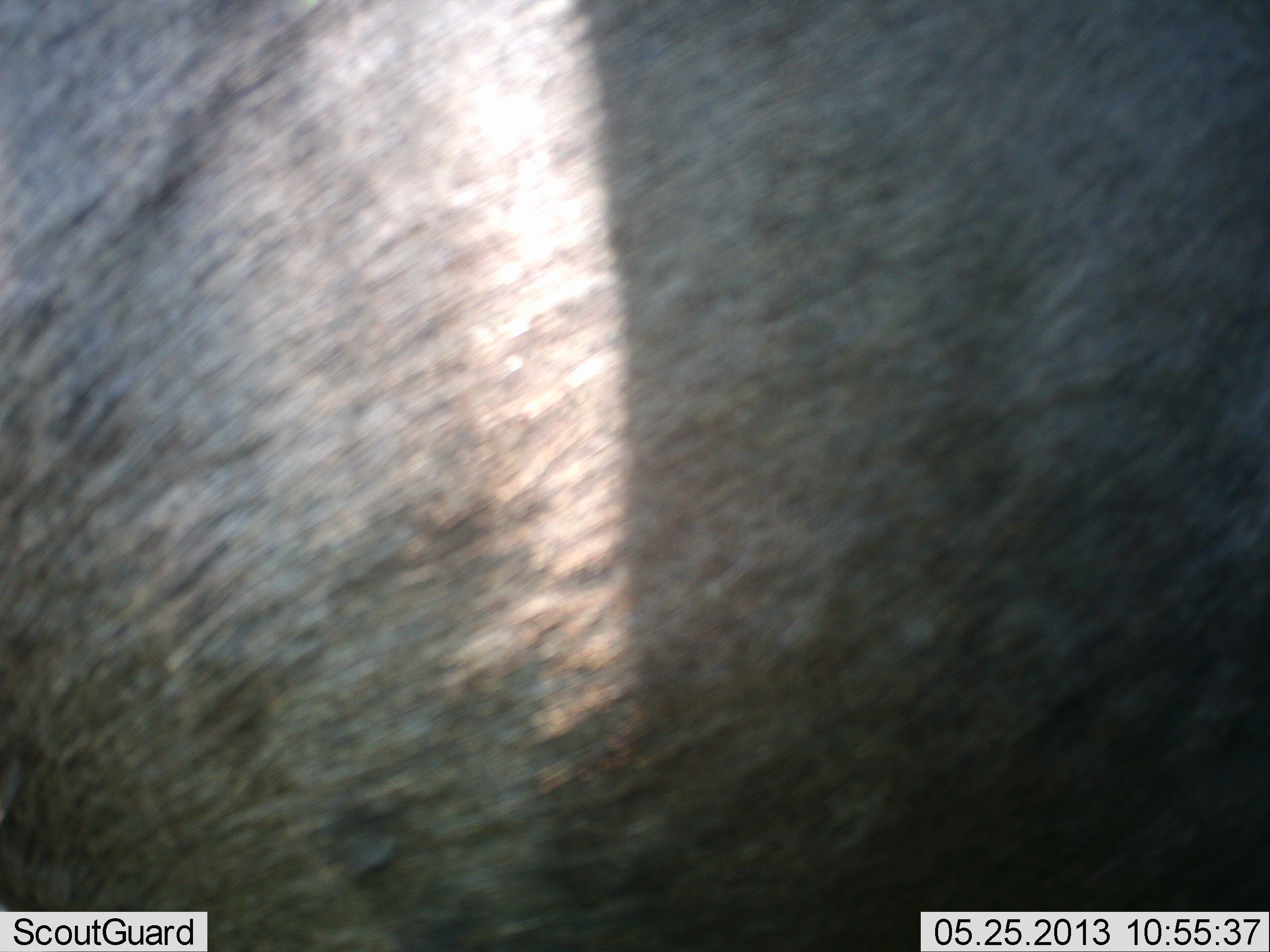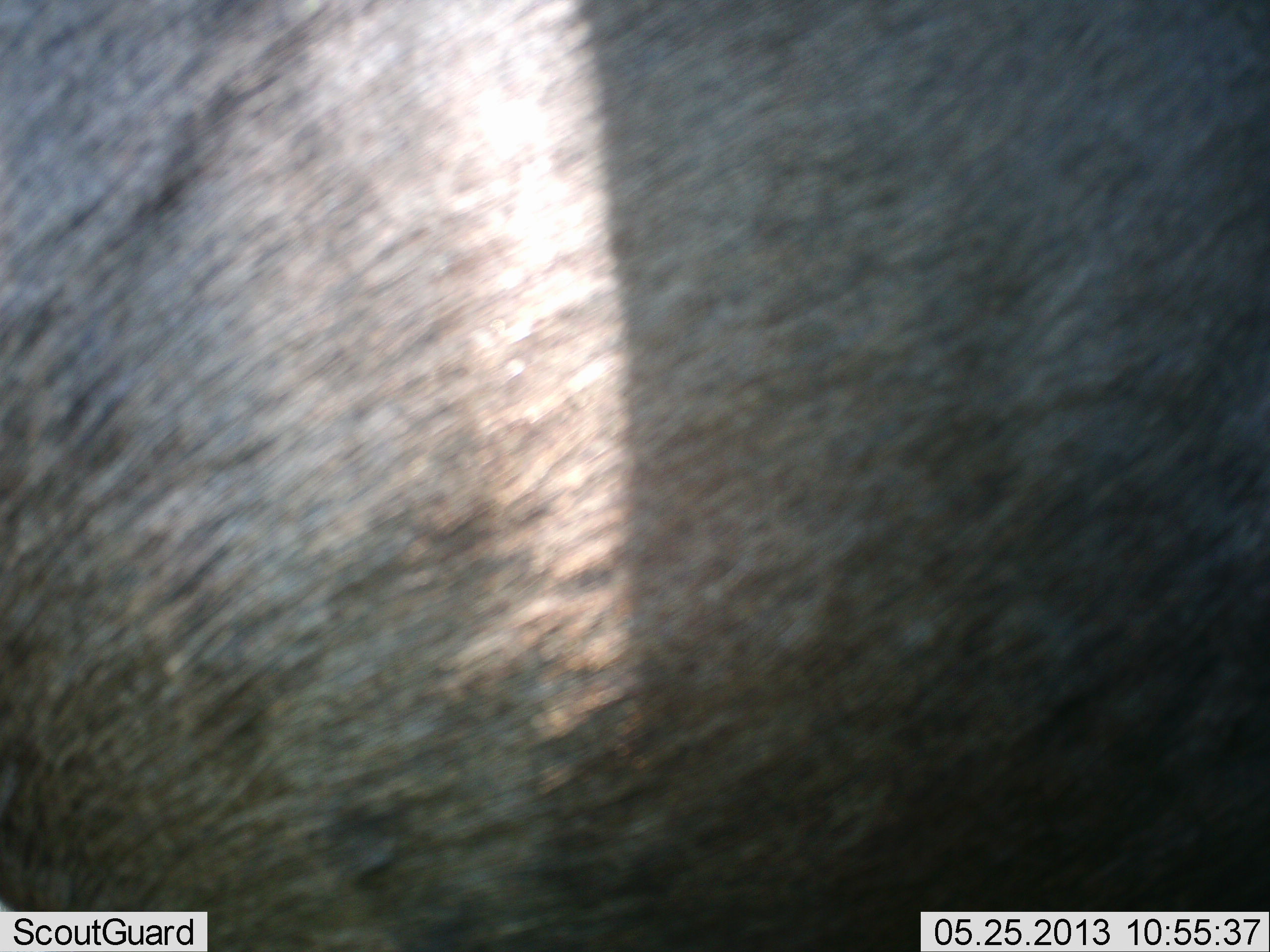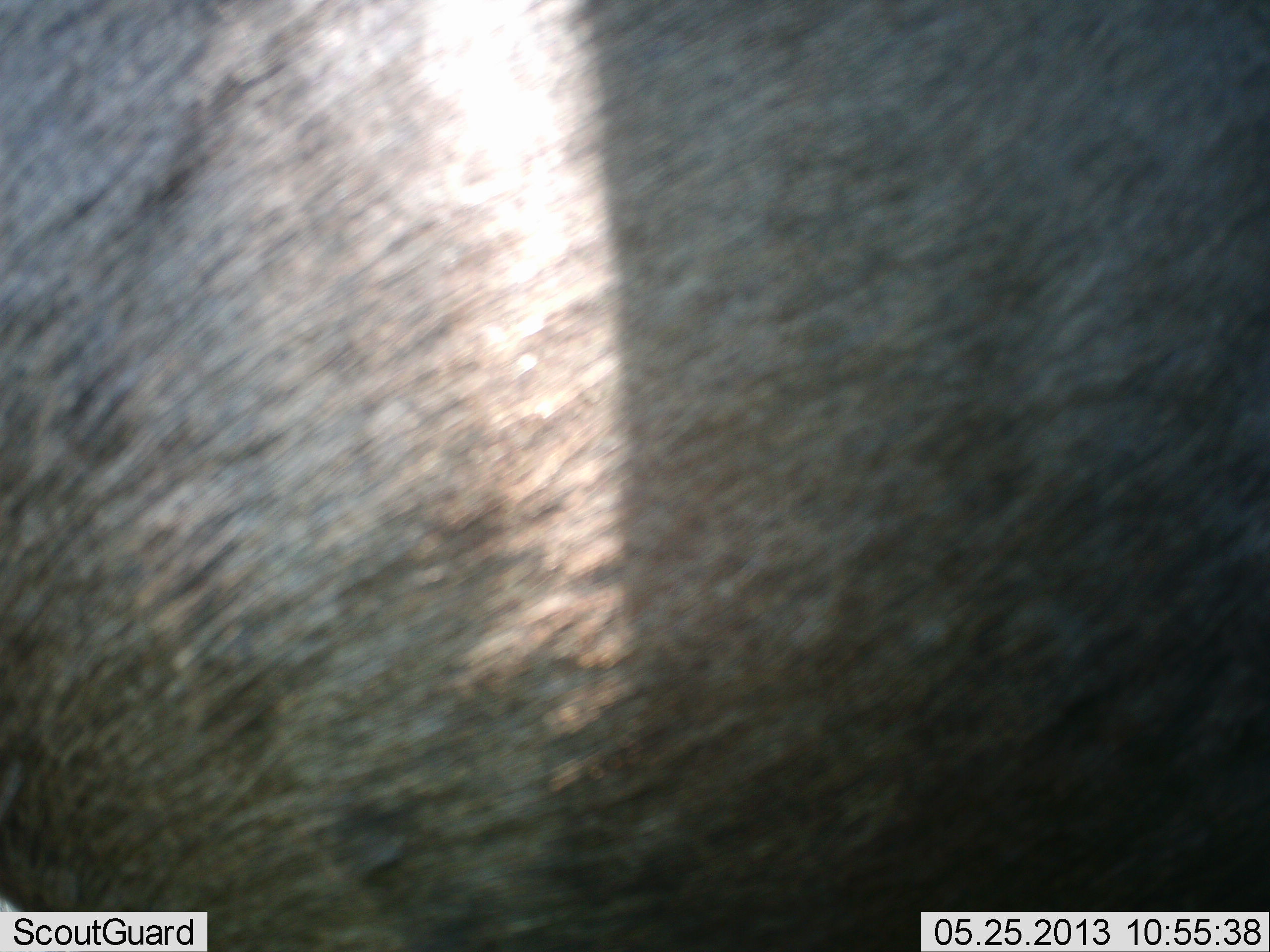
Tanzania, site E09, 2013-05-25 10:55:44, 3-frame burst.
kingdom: Animalia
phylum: Chordata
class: Mammalia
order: Artiodactyla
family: Bovidae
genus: Connochaetes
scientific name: Connochaetes taurinus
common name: blue wildebeest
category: wildebeest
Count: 1.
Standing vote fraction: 92%.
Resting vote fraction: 8%.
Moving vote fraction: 0%.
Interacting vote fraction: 0%.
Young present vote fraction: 0%.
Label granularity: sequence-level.